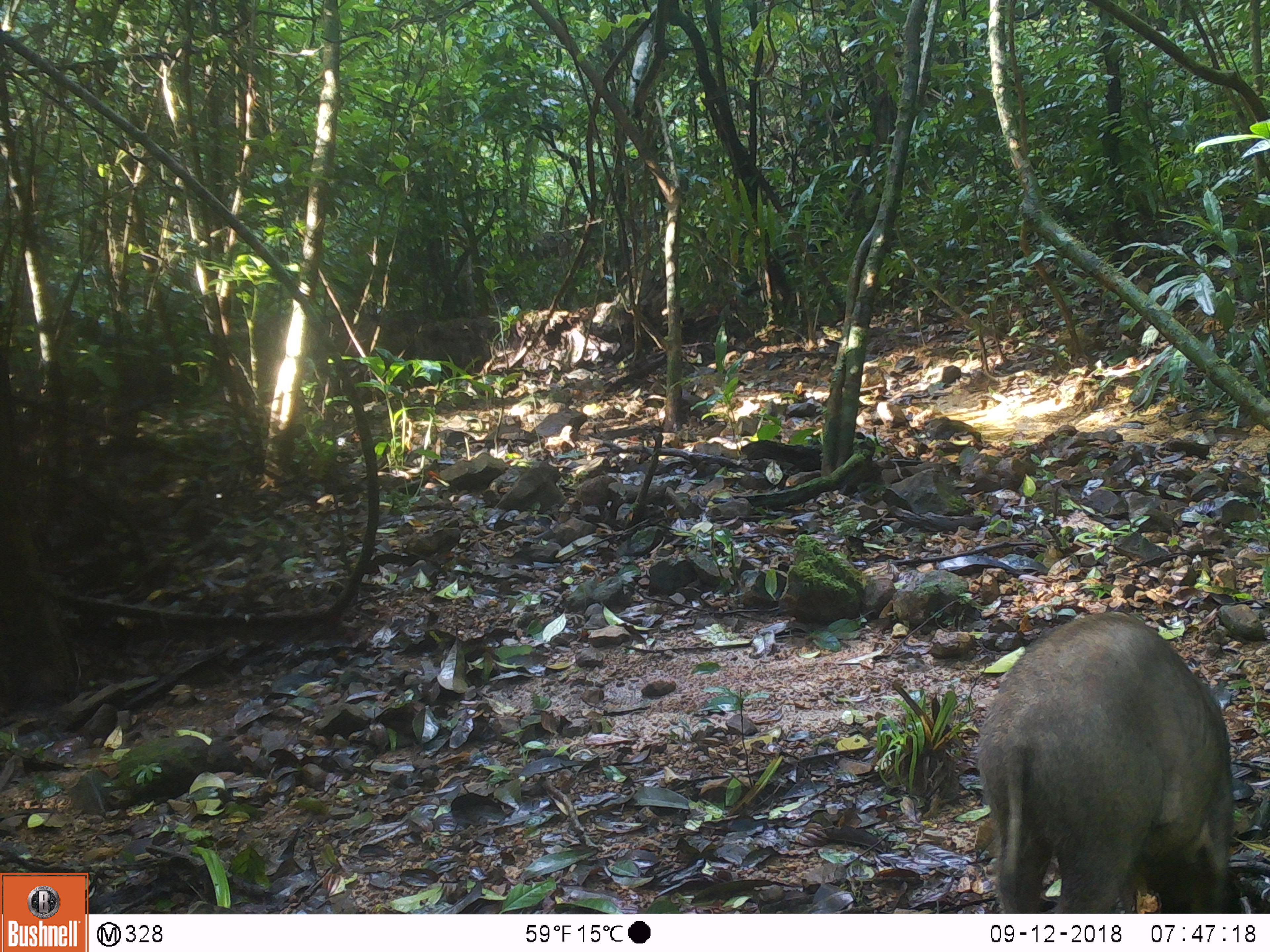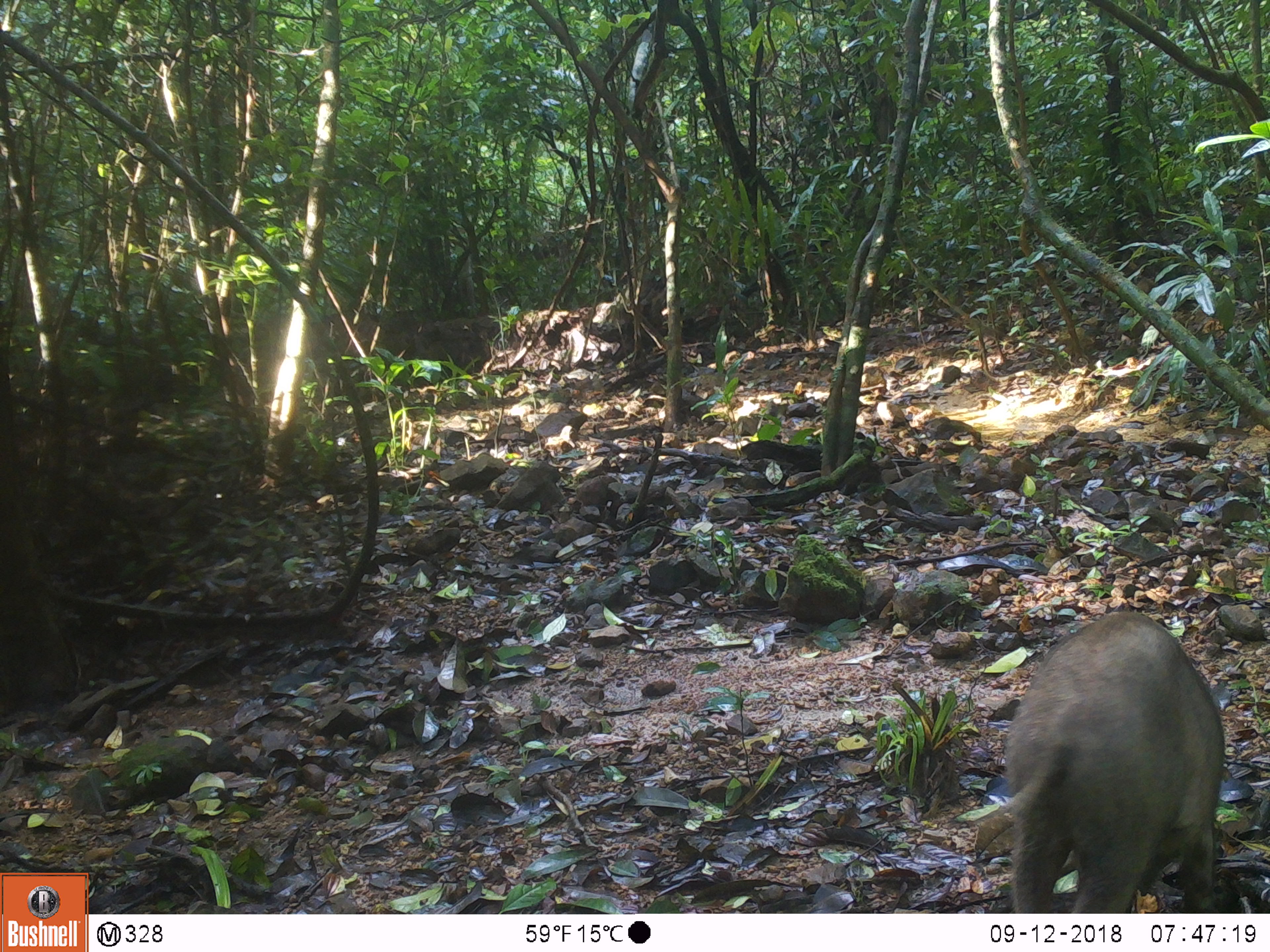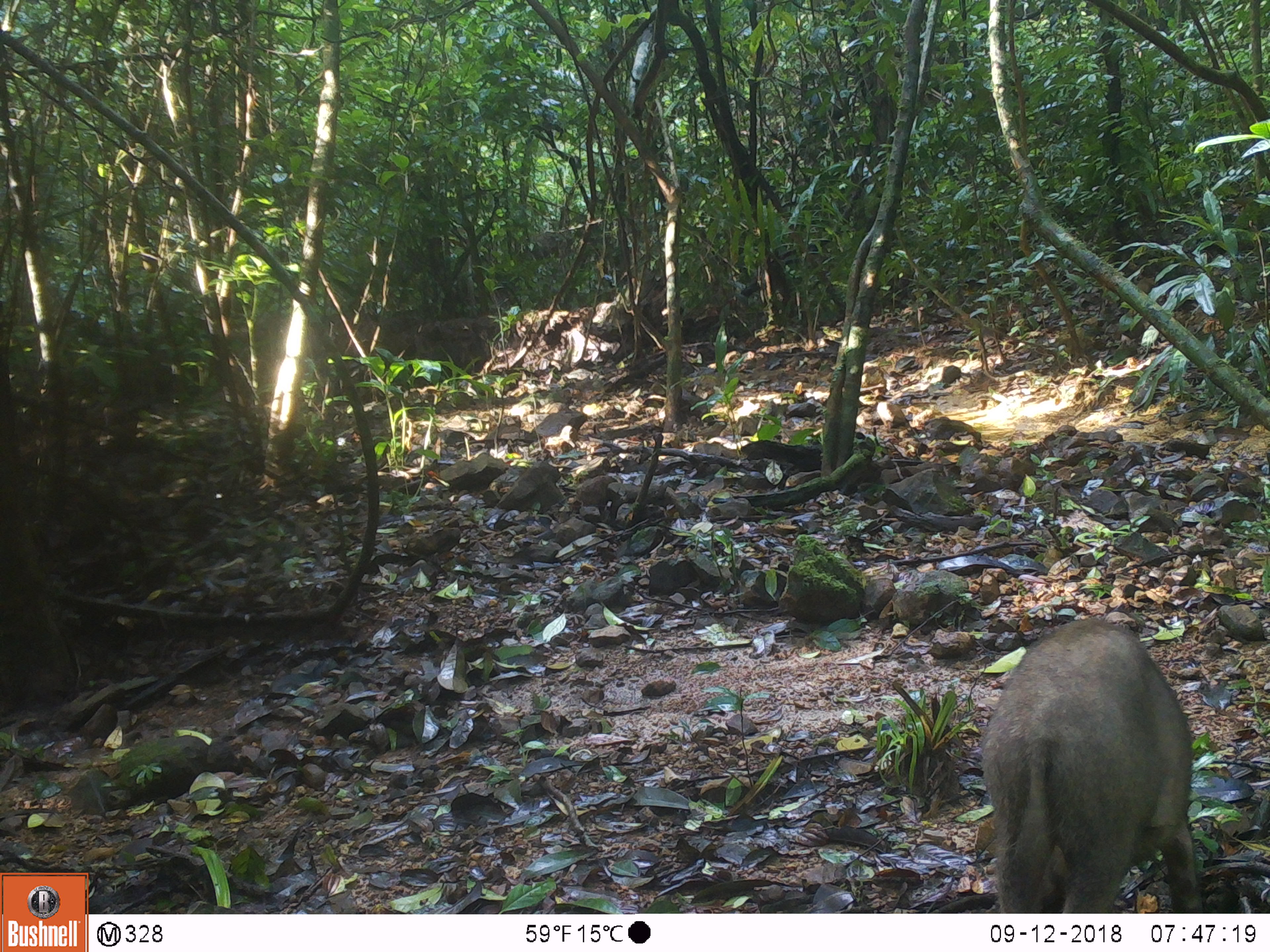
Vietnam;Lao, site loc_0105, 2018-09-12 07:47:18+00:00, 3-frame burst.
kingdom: Animalia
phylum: Chordata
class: Mammalia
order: Artiodactyla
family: Suidae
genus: Sus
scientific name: Sus scrofa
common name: eurasian wild pig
Eurasian wild pig (Sus scrofa). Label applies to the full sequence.